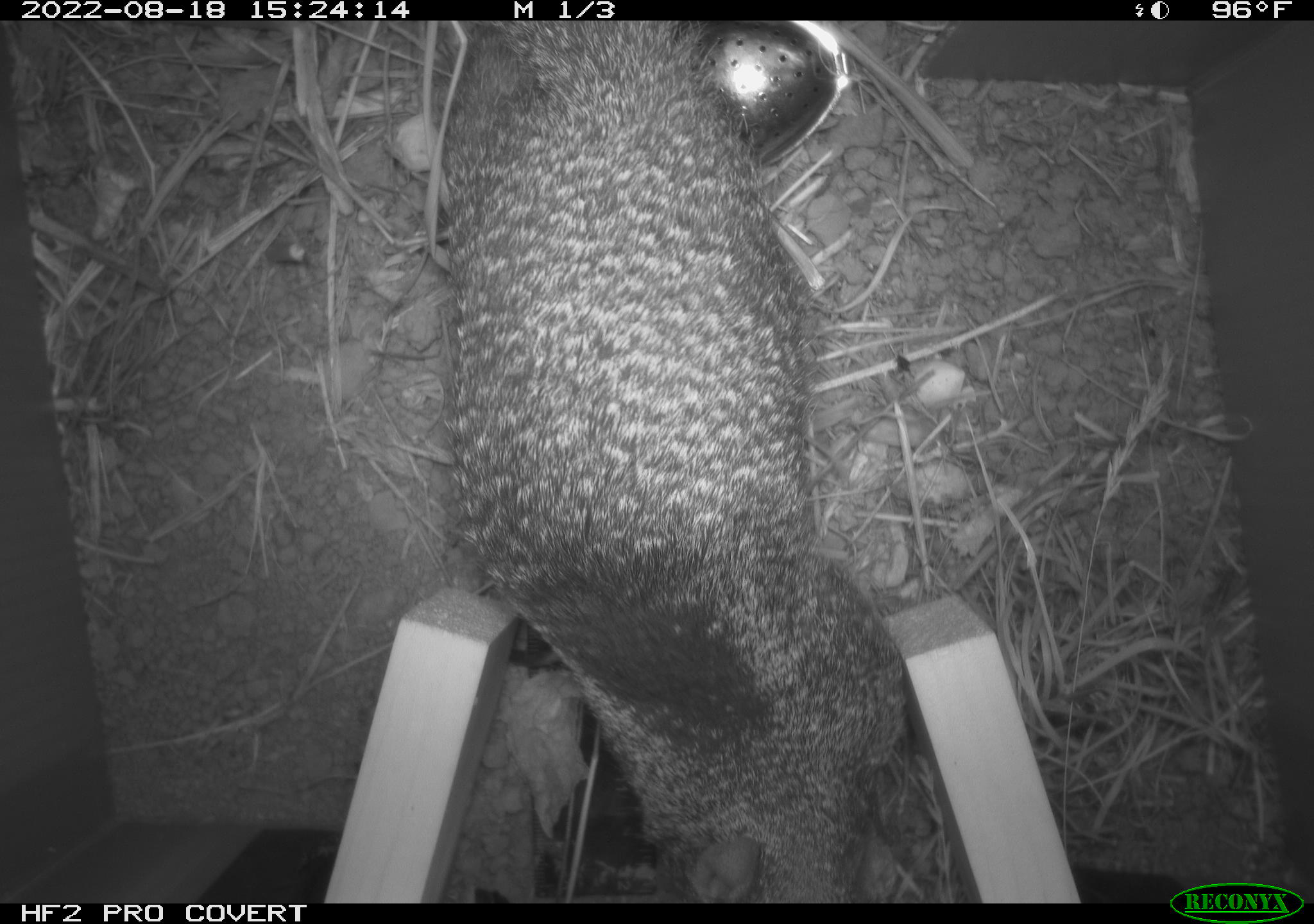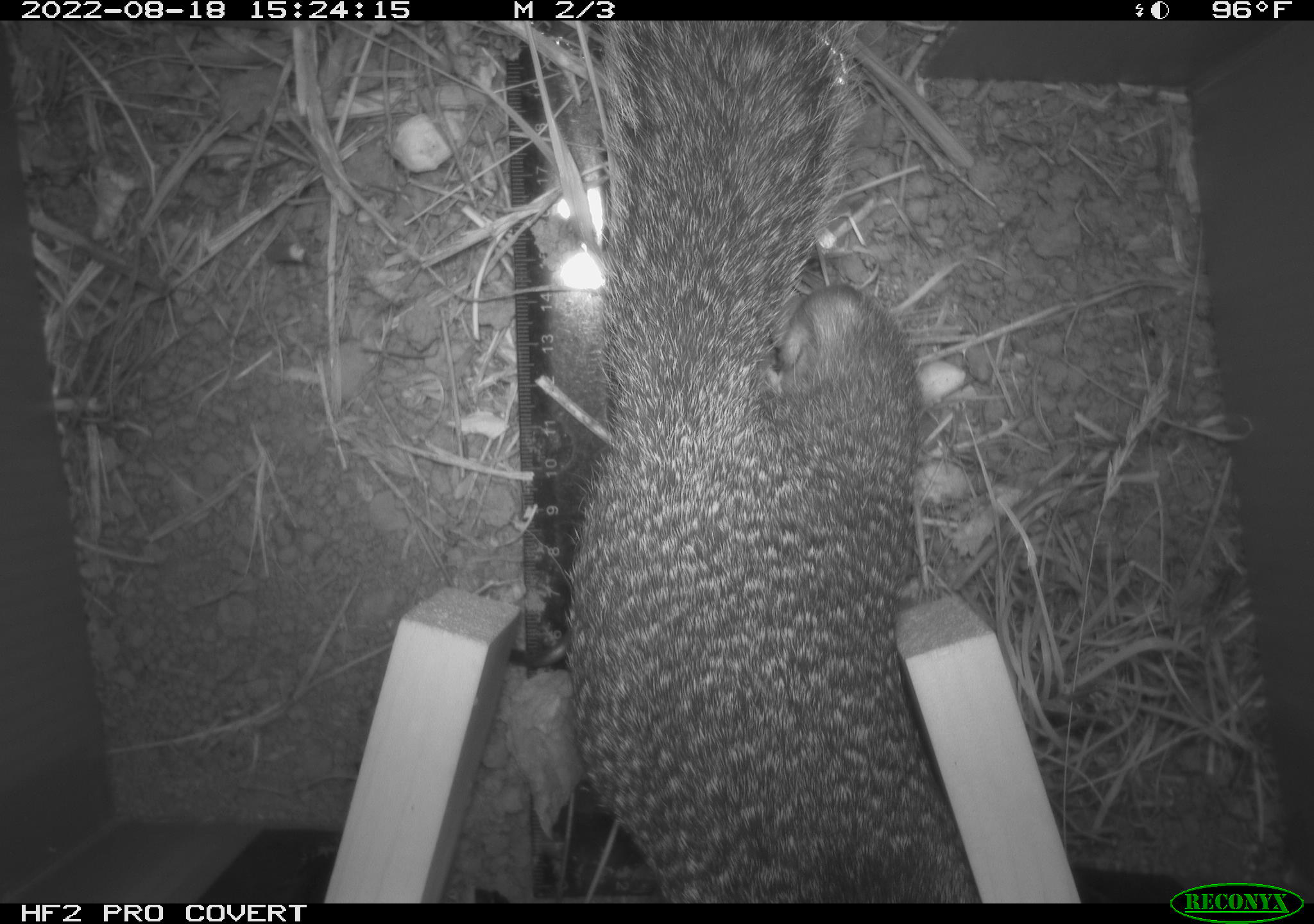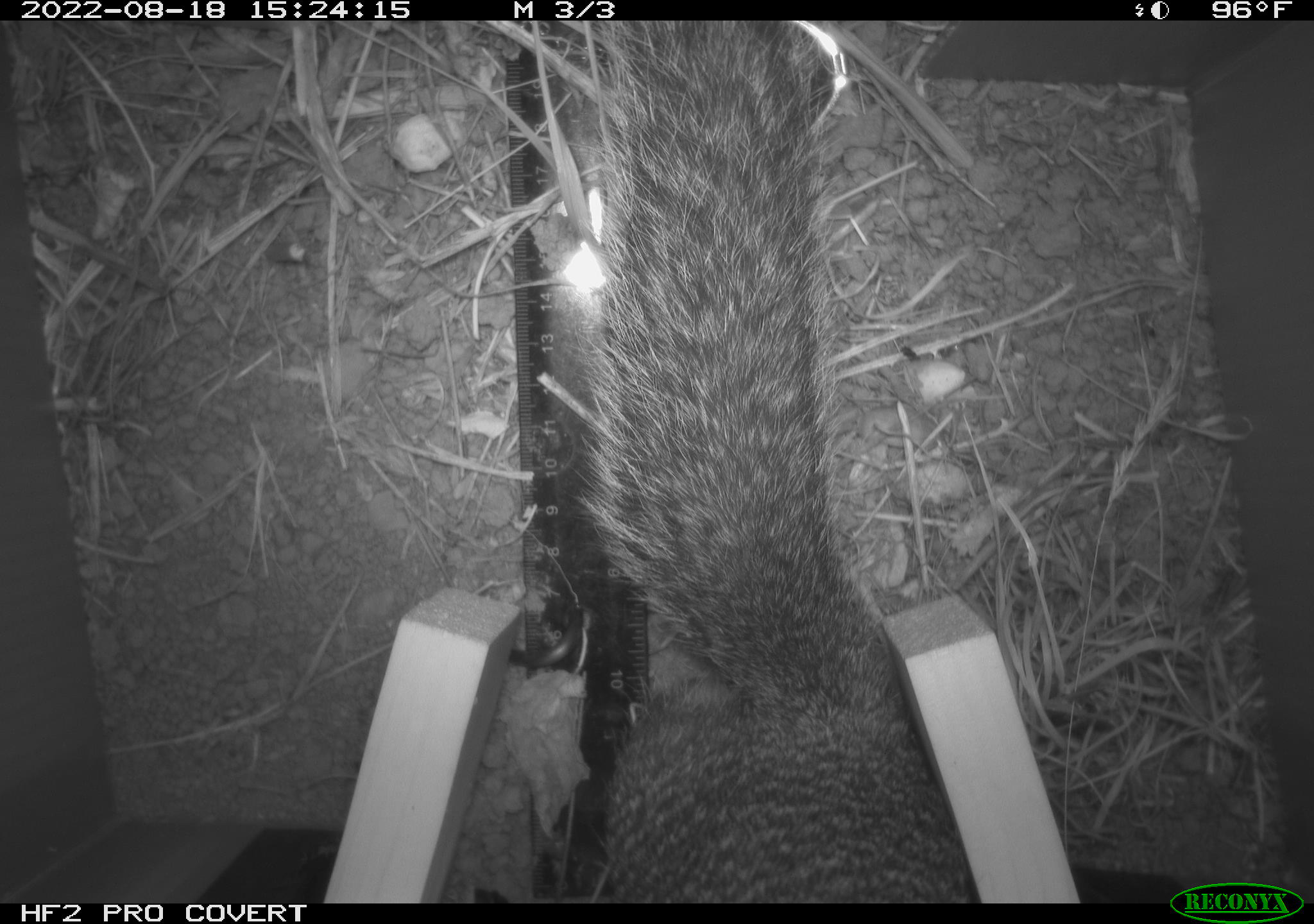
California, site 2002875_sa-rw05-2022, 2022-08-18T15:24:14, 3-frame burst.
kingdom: Animalia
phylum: Chordata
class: Mammalia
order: Rodentia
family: Sciuridae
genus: Otospermophilus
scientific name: Otospermophilus beecheyi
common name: california ground squirrel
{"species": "california ground squirrel (Otospermophilus beecheyi)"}